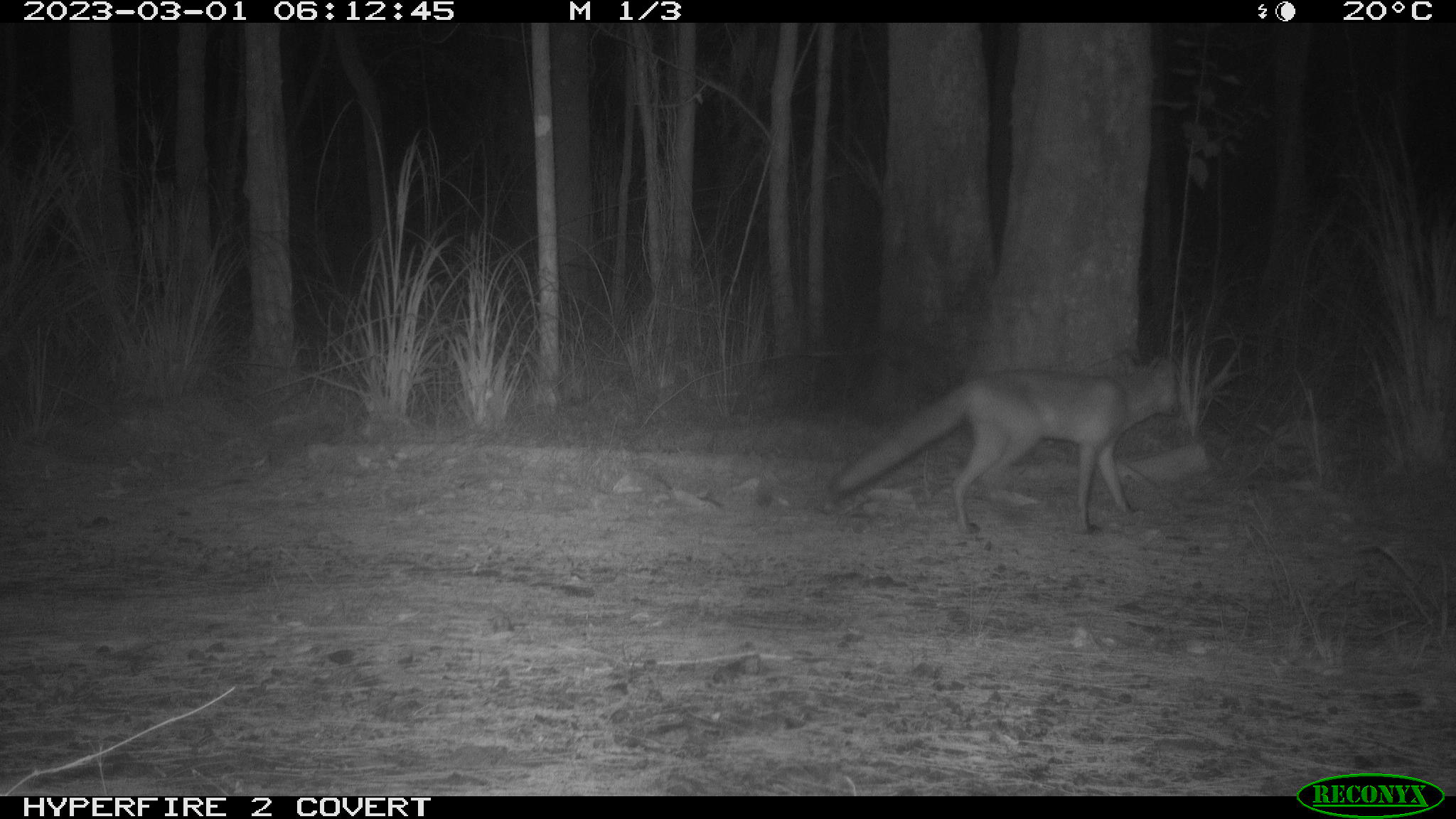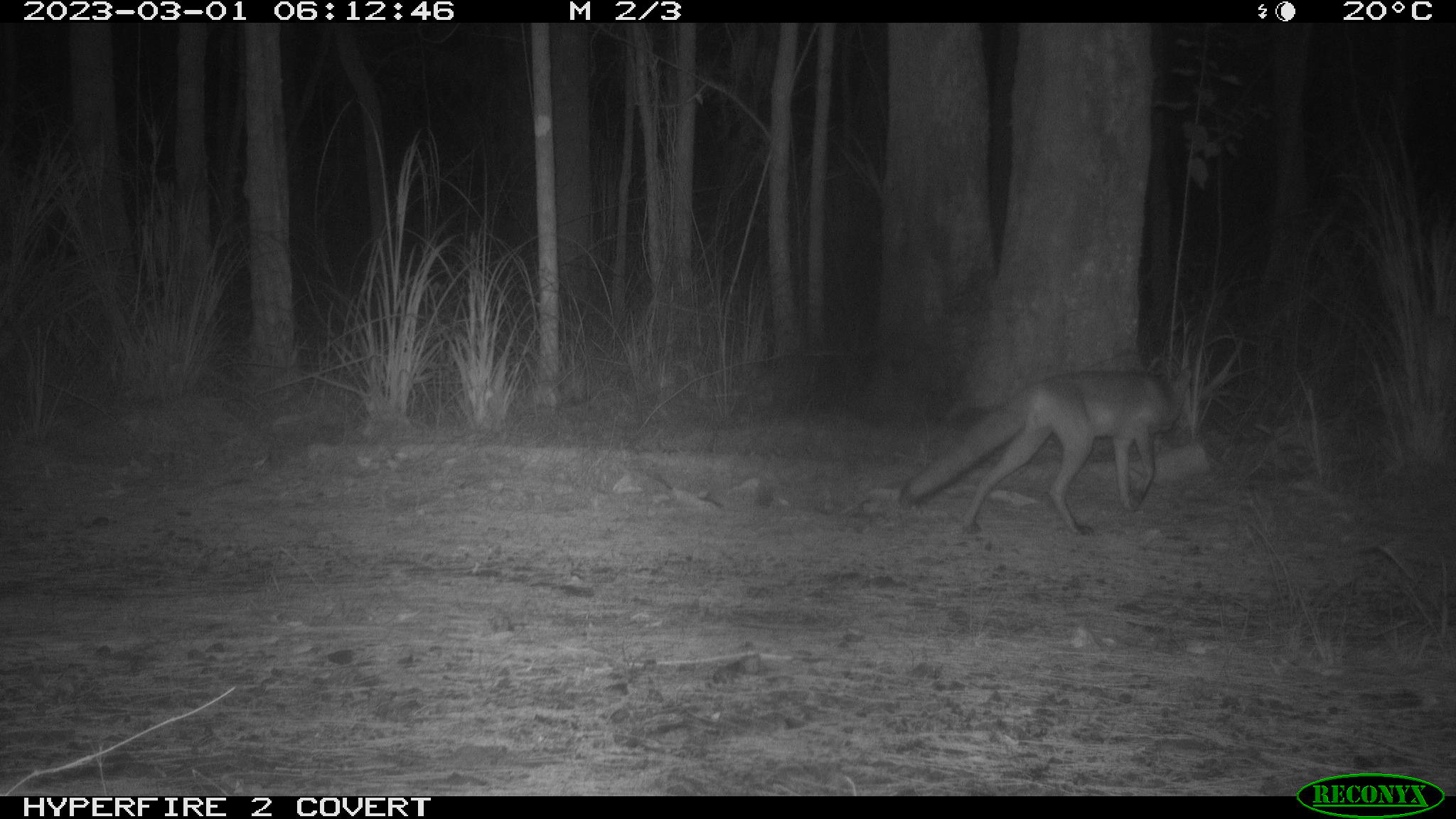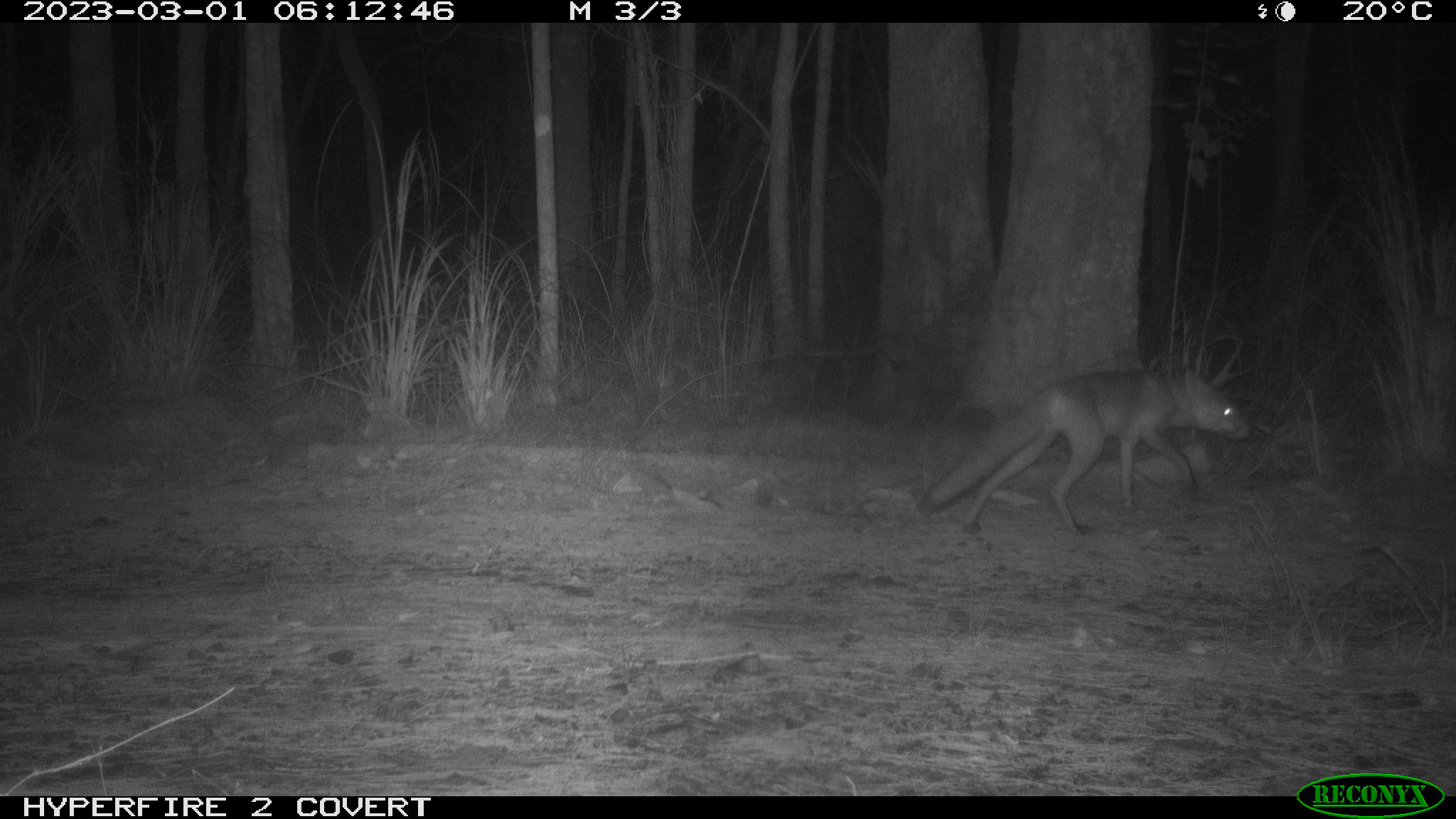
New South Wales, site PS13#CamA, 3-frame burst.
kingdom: Animalia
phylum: Chordata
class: Mammalia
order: Carnivora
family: Canidae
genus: Vulpes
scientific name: Vulpes vulpes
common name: red fox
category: fox